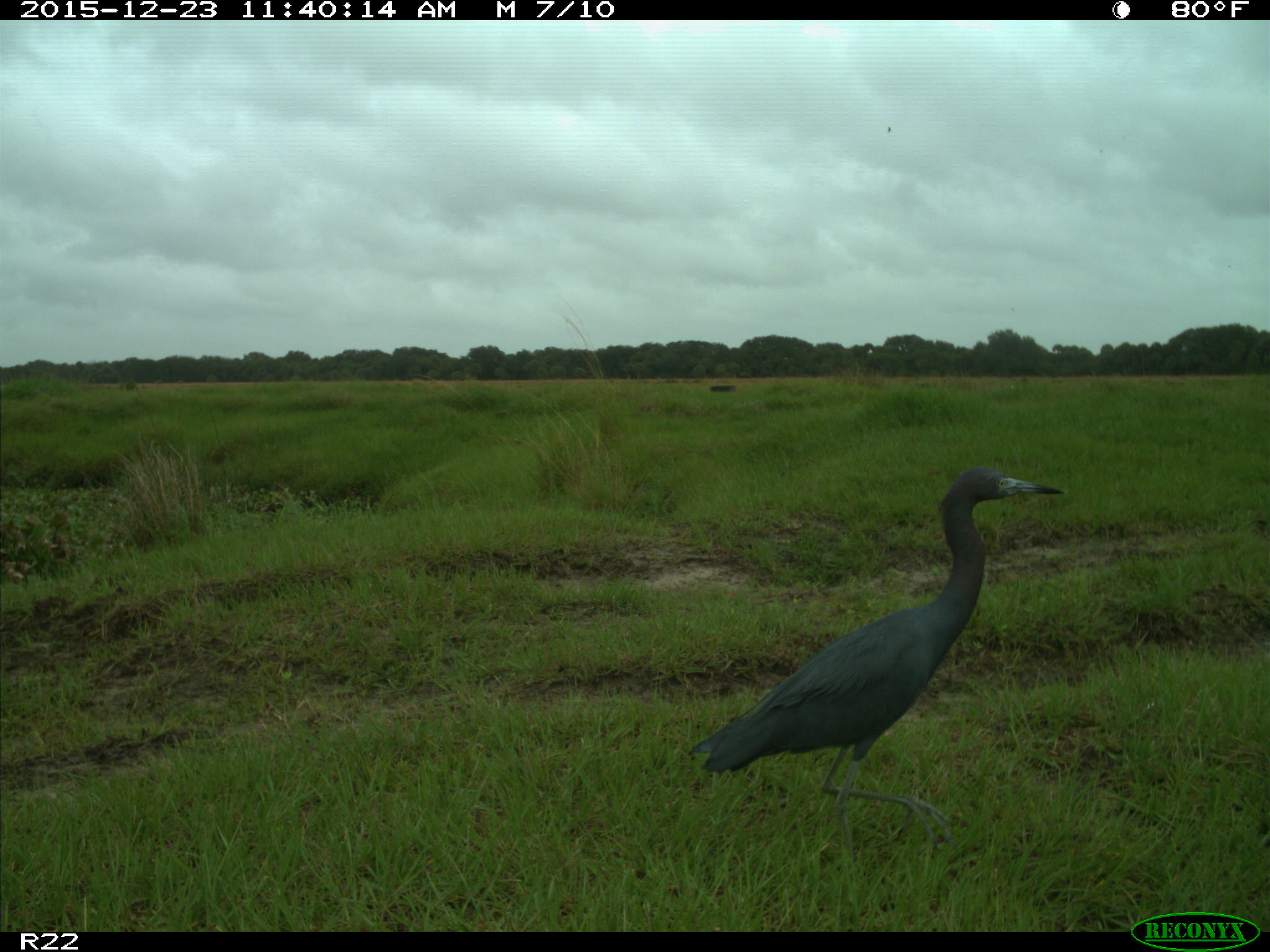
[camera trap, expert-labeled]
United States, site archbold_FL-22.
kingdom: Animalia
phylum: Chordata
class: Aves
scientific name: Aves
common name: birds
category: unidentified bird